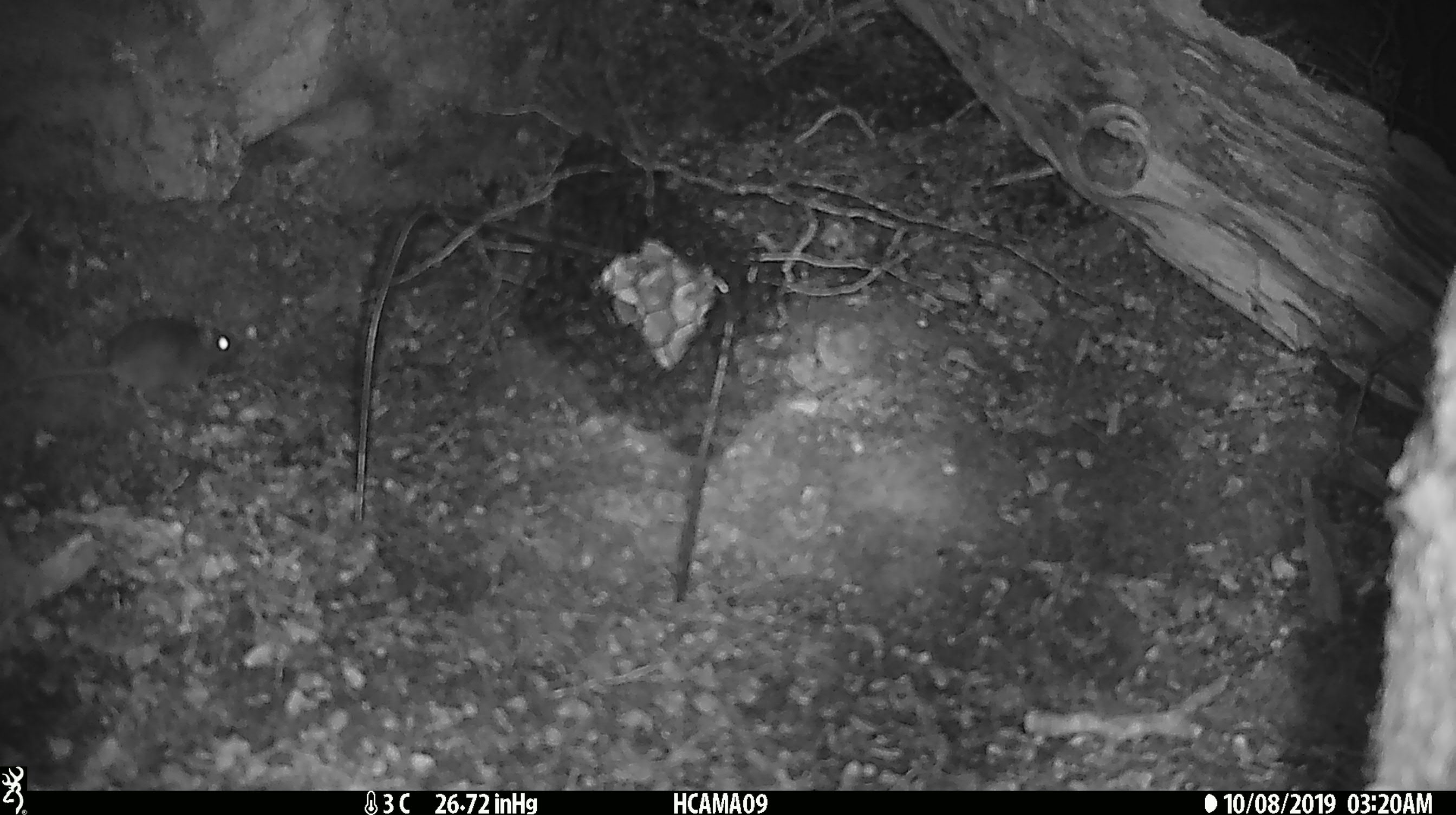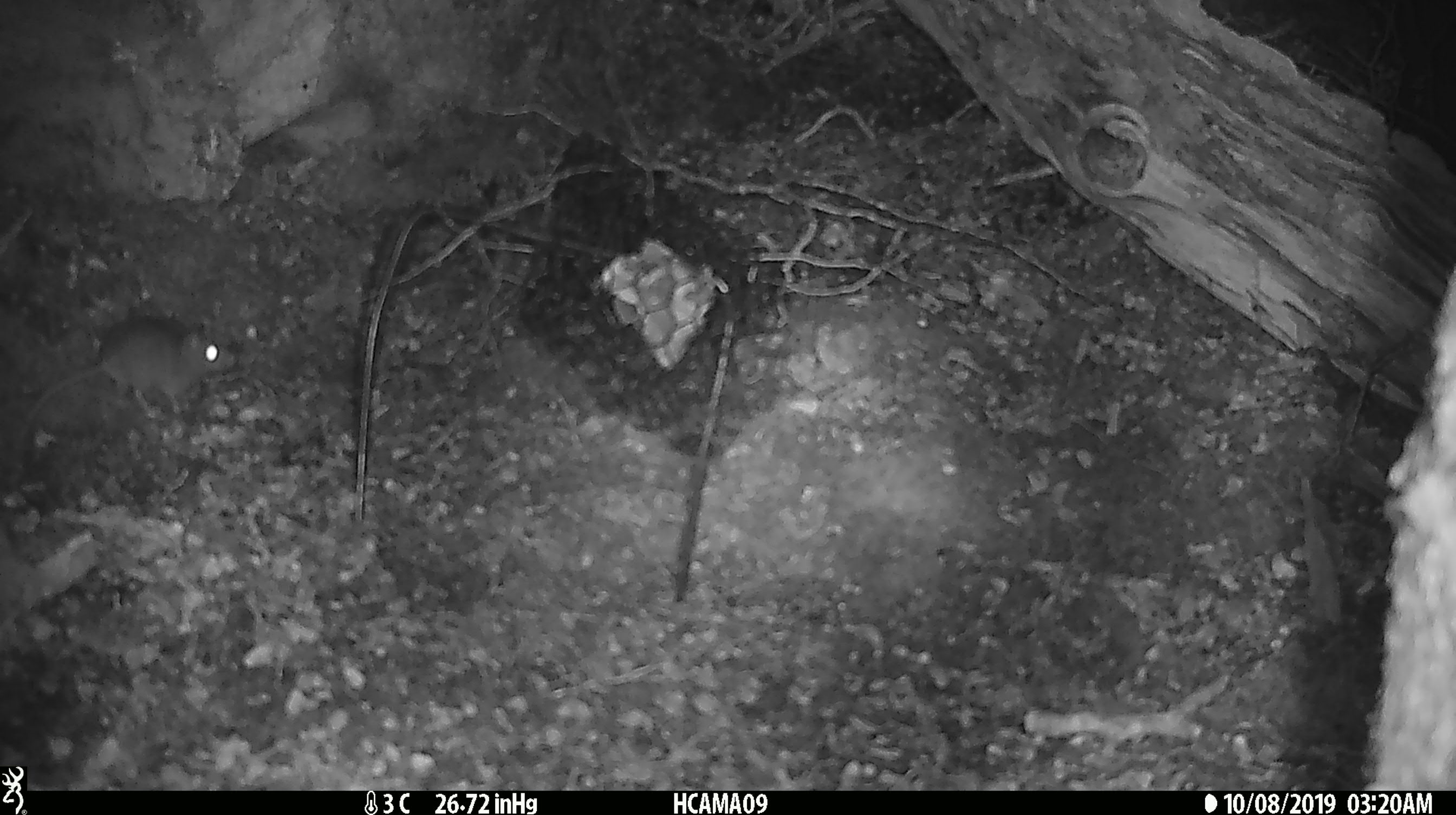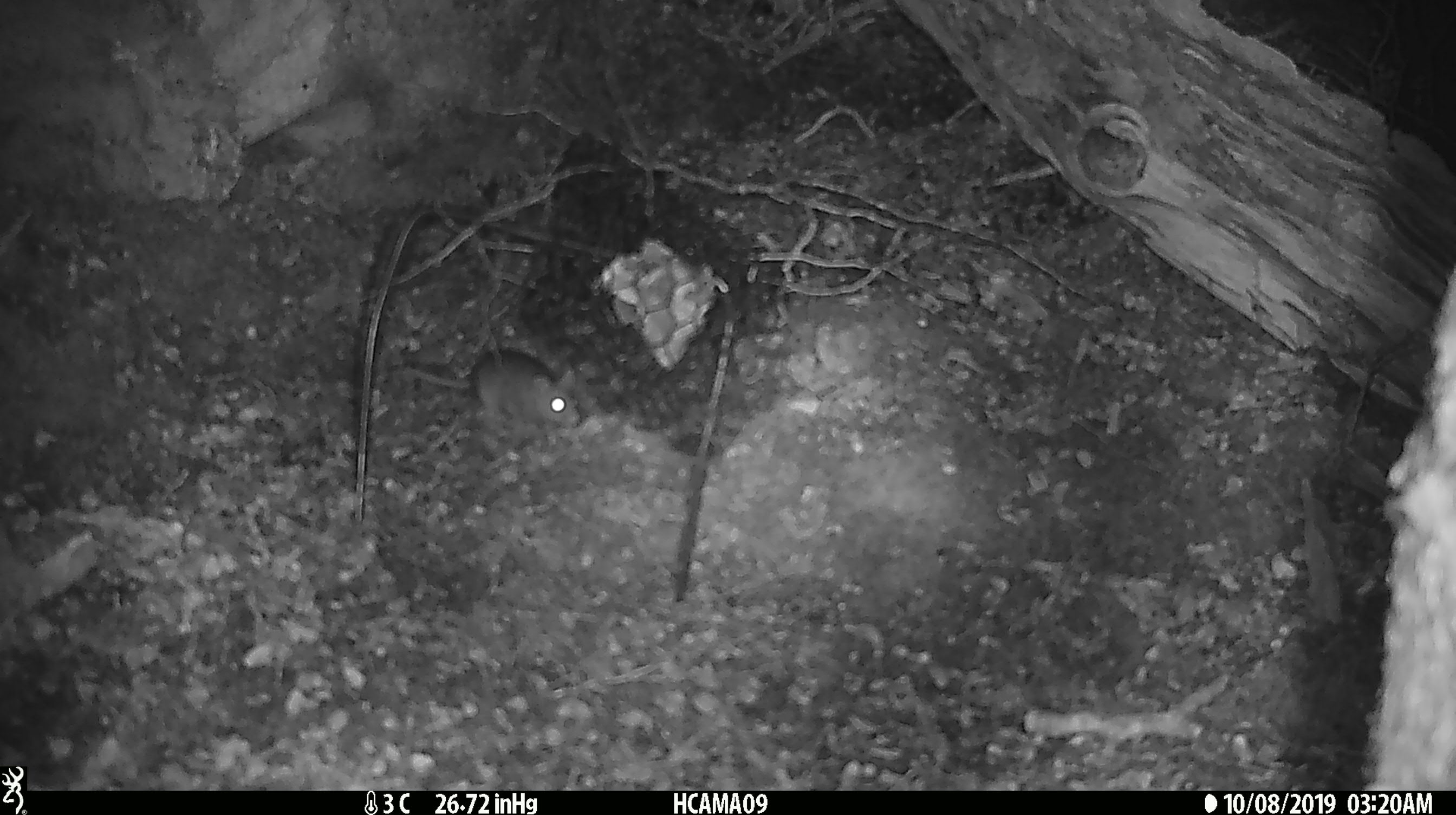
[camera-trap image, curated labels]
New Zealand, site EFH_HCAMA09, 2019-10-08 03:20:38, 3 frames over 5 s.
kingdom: Animalia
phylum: Chordata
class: Mammalia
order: Rodentia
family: Muridae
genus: Mus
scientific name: Mus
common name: mouse